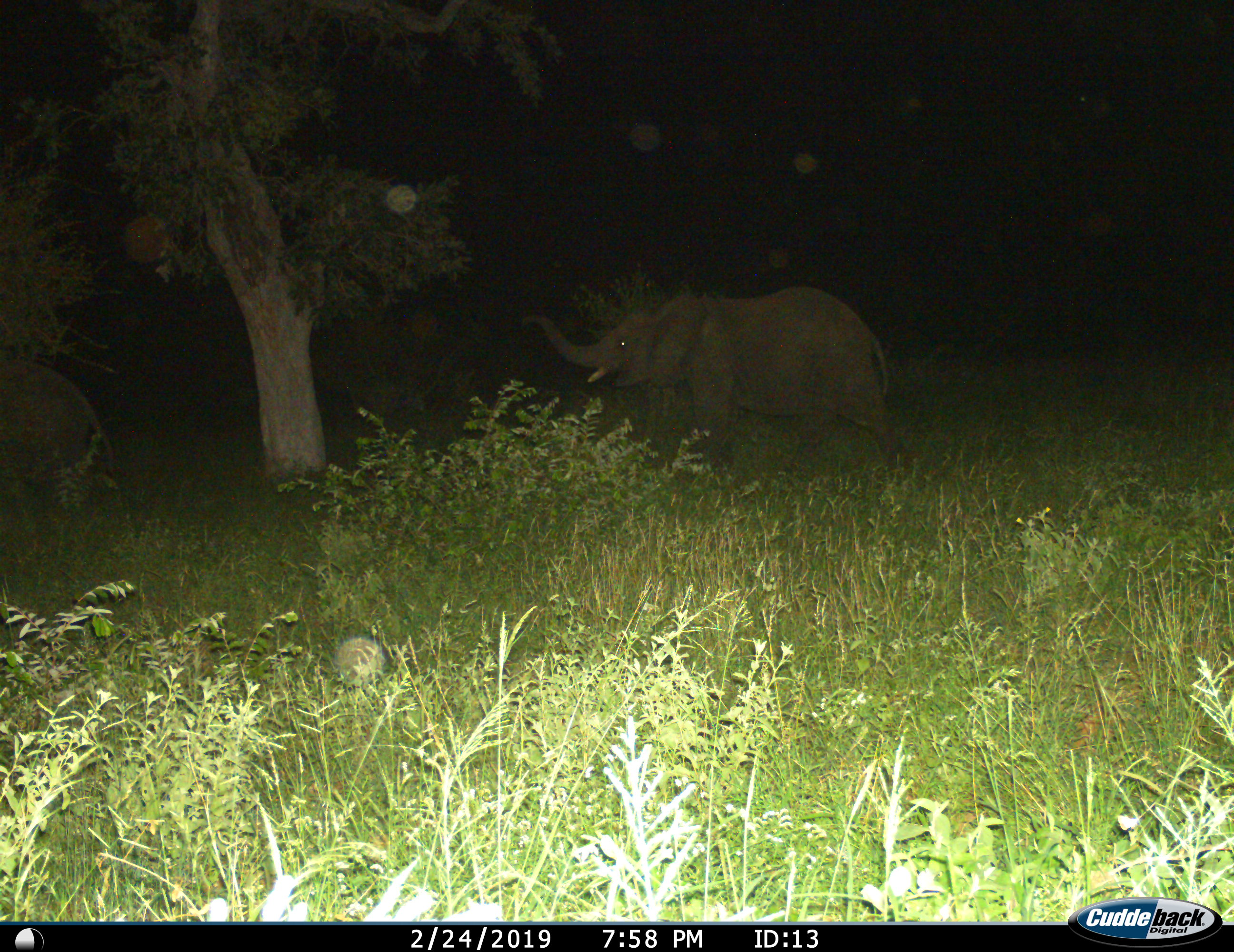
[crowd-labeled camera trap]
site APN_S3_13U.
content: unidentified animal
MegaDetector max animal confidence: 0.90